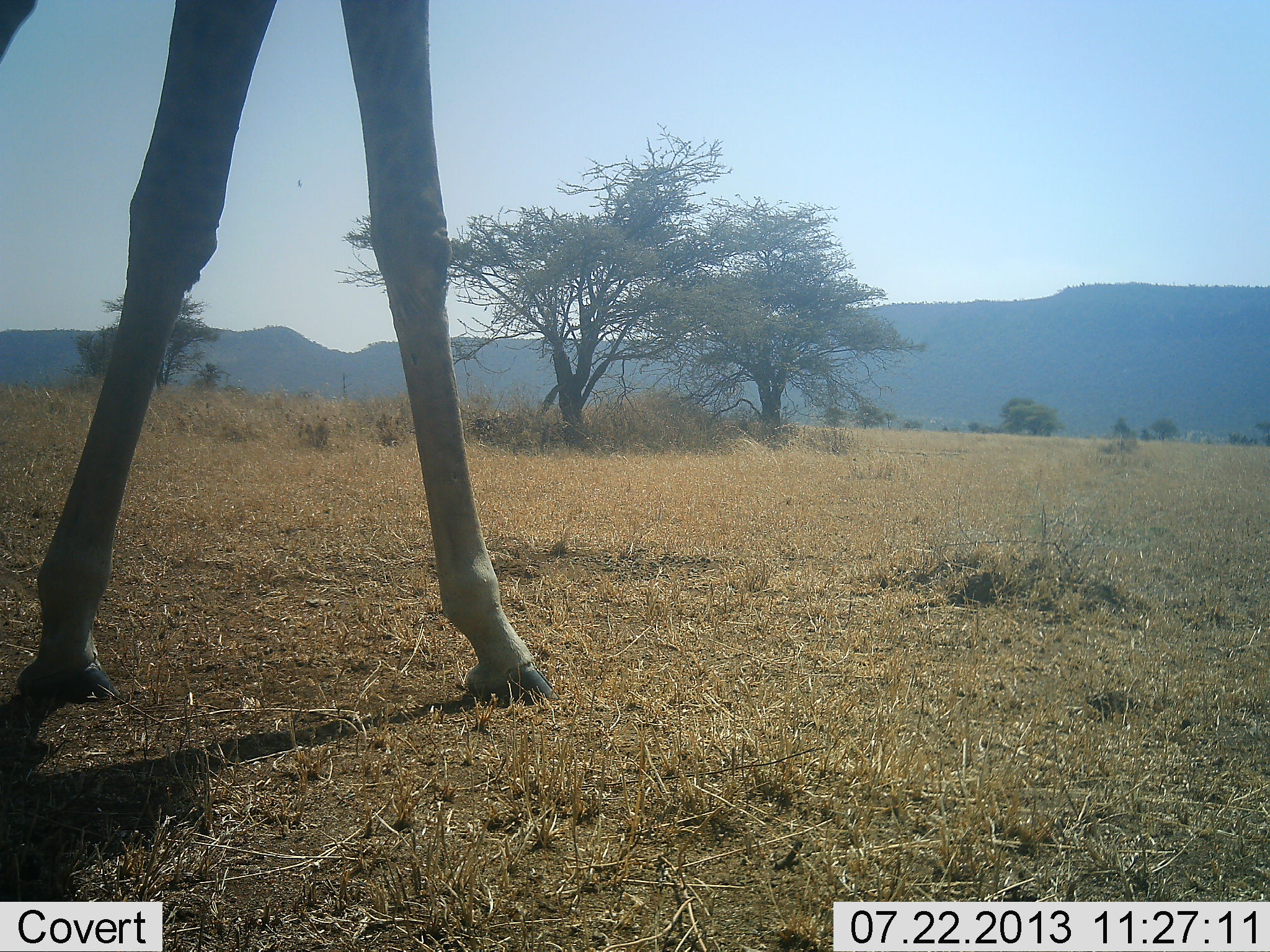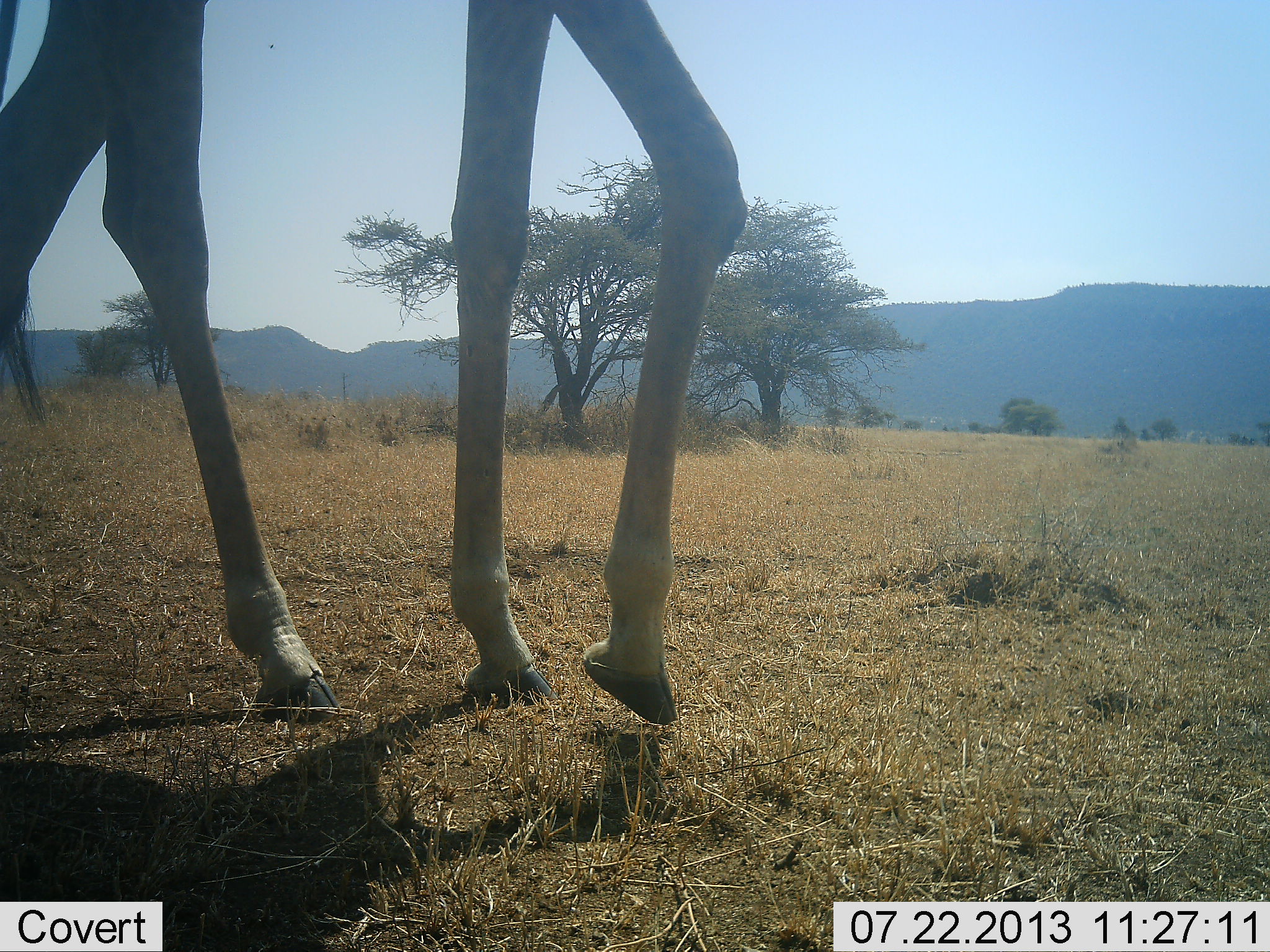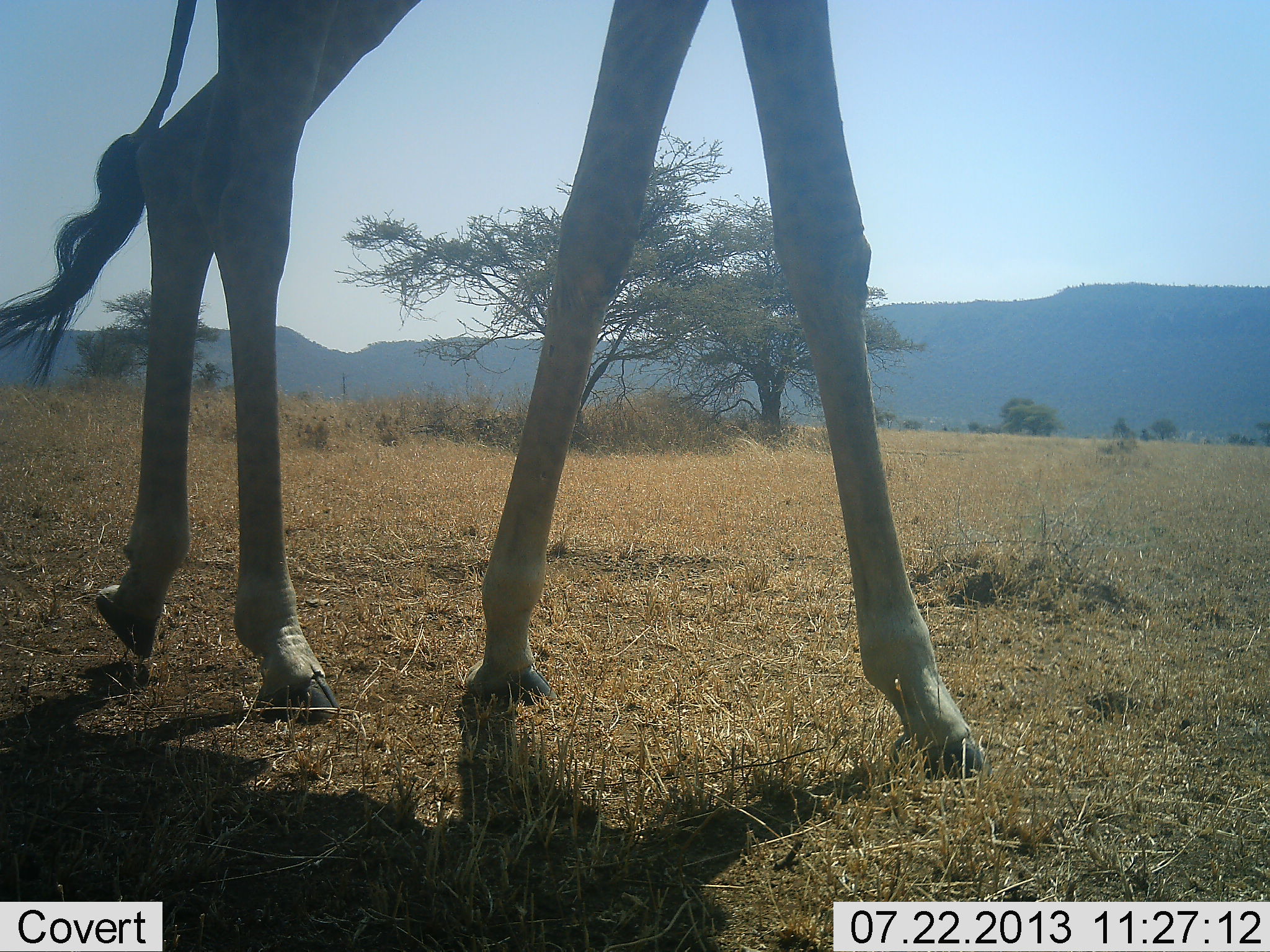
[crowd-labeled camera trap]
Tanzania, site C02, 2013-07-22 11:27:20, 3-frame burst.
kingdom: Animalia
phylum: Chordata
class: Mammalia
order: Artiodactyla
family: Giraffidae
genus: Giraffa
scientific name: Giraffa camelopardalis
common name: giraffe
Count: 1.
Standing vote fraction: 0%.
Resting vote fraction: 0%.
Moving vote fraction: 100%.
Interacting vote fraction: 0%.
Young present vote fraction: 0%.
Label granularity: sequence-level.